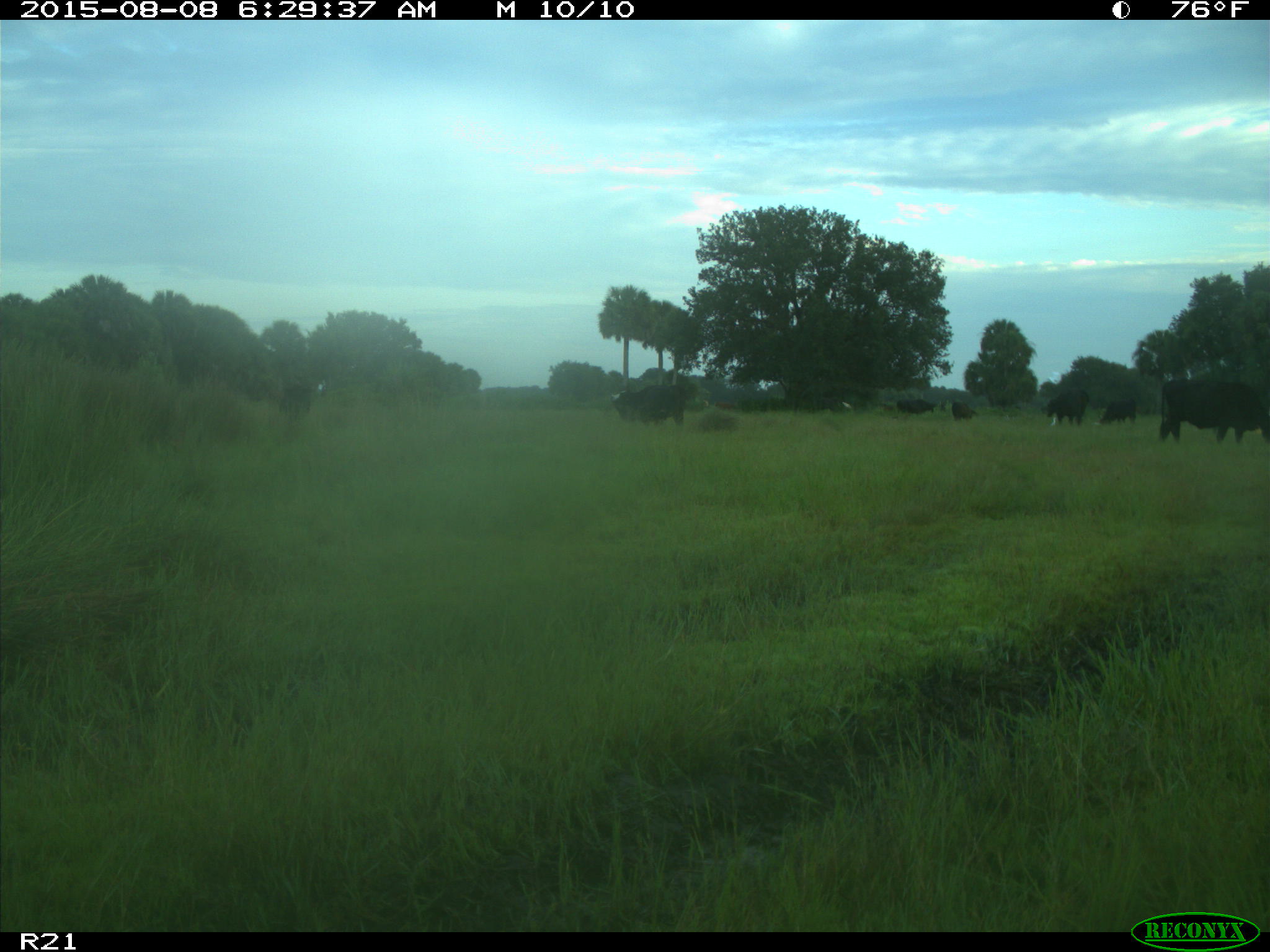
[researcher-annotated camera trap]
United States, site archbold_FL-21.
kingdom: Animalia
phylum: Chordata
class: Mammalia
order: Artiodactyla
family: Bovidae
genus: Bos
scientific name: Bos taurus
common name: domestic cow